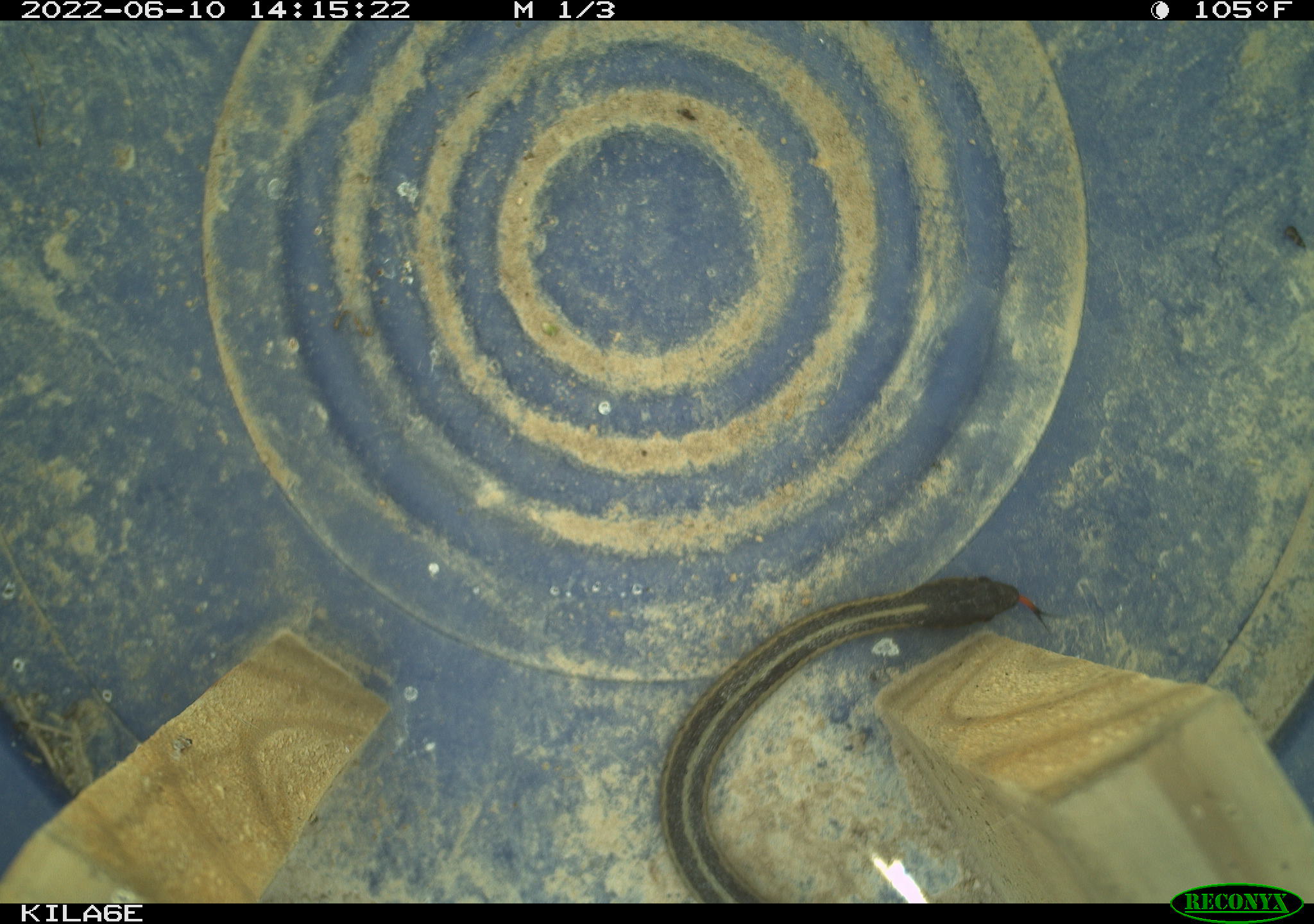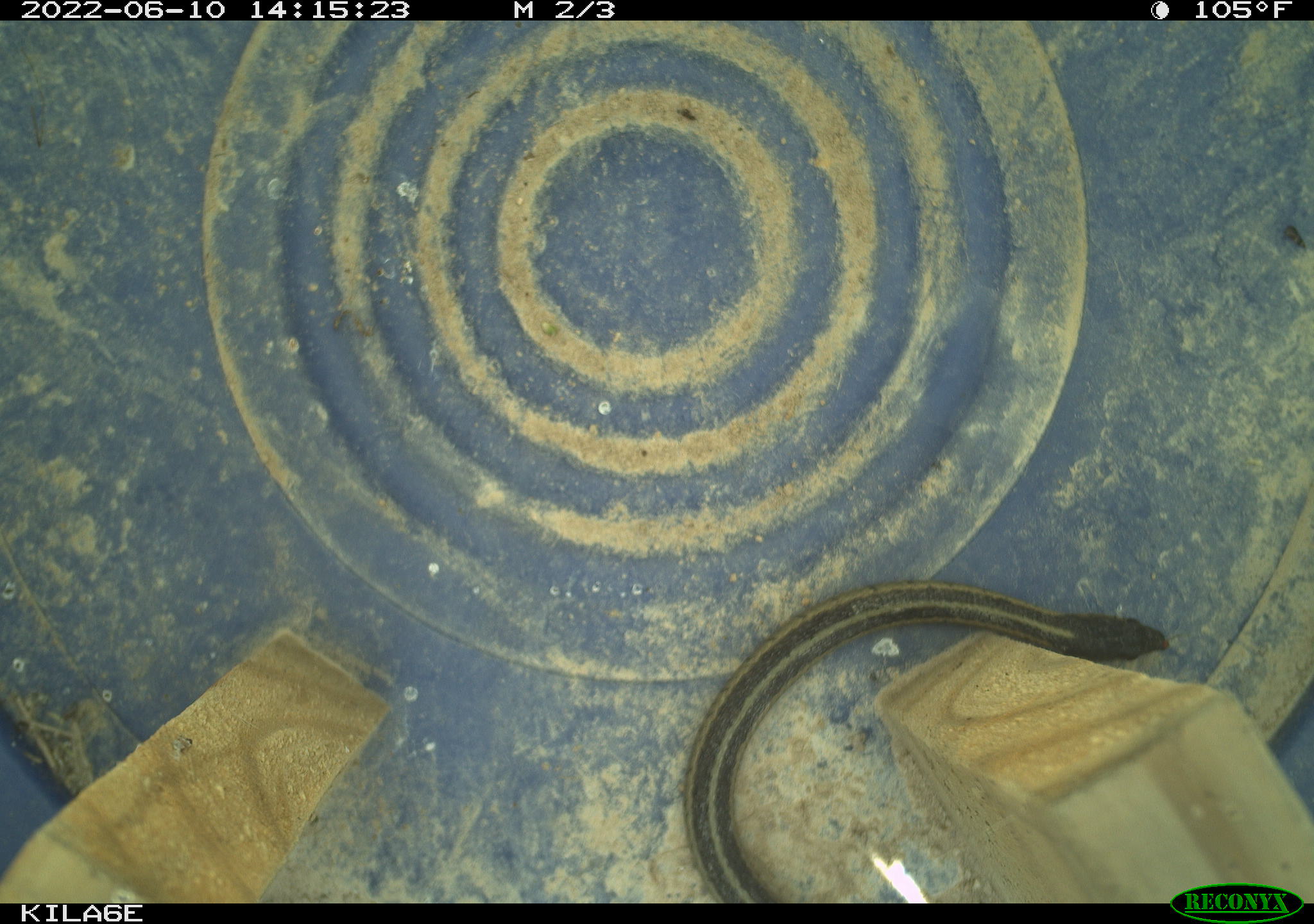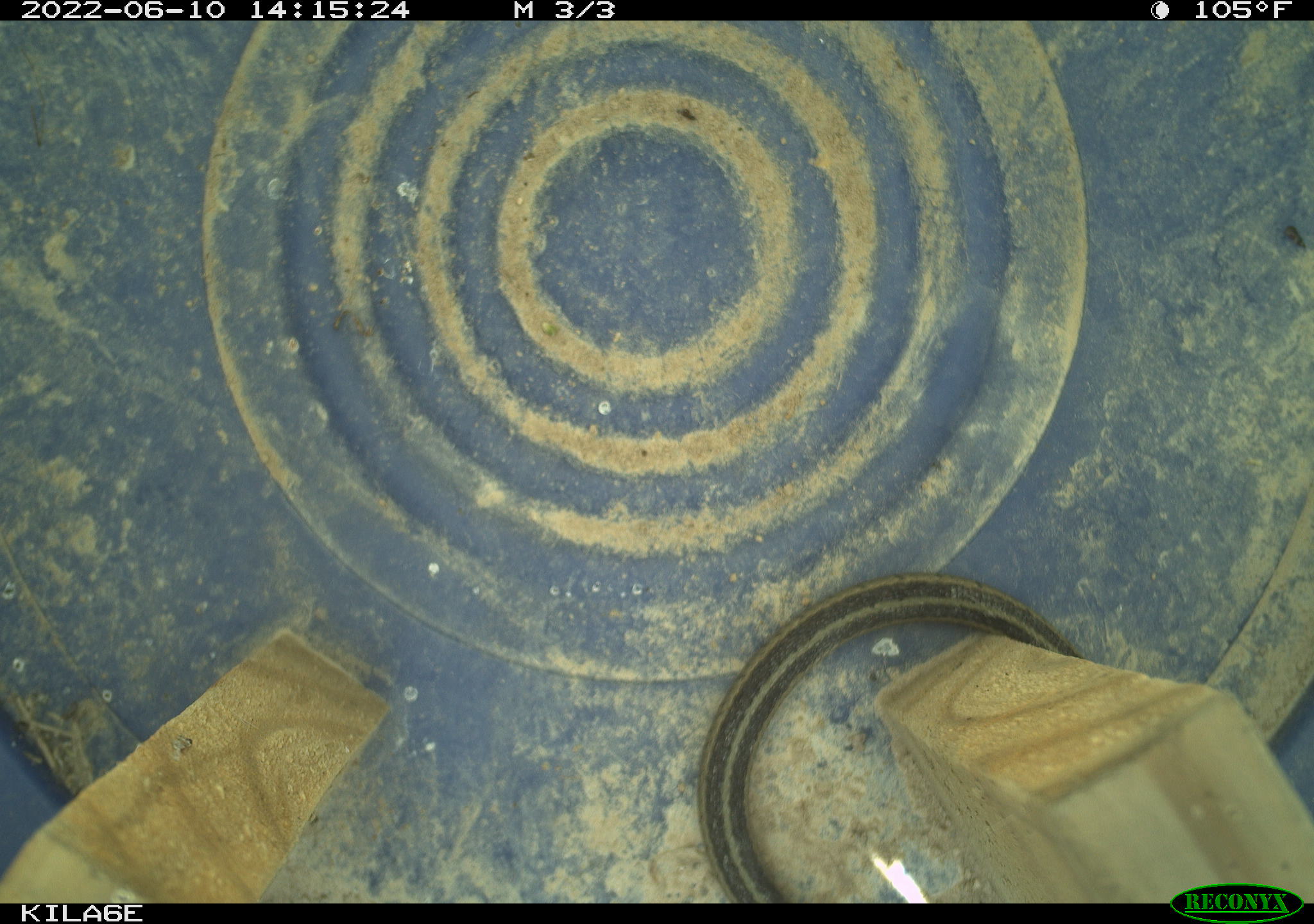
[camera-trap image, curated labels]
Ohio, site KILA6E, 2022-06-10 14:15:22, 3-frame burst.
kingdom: Animalia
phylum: Chordata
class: Reptilia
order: Squamata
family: Colubridae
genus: Thamnophis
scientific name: Thamnophis sirtalis sirtalis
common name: eastern gartersnake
Eastern gartersnake (Thamnophis sirtalis sirtalis).